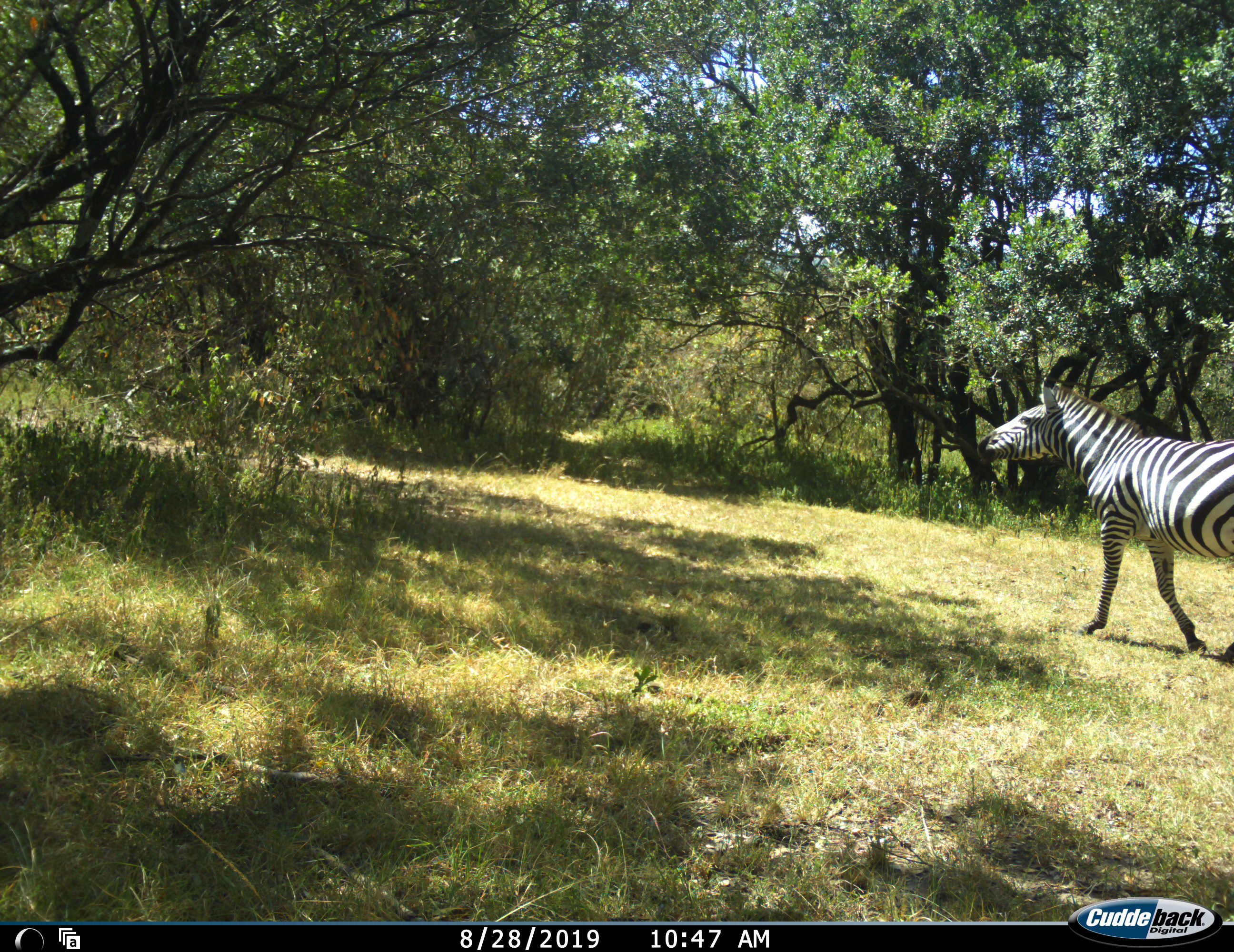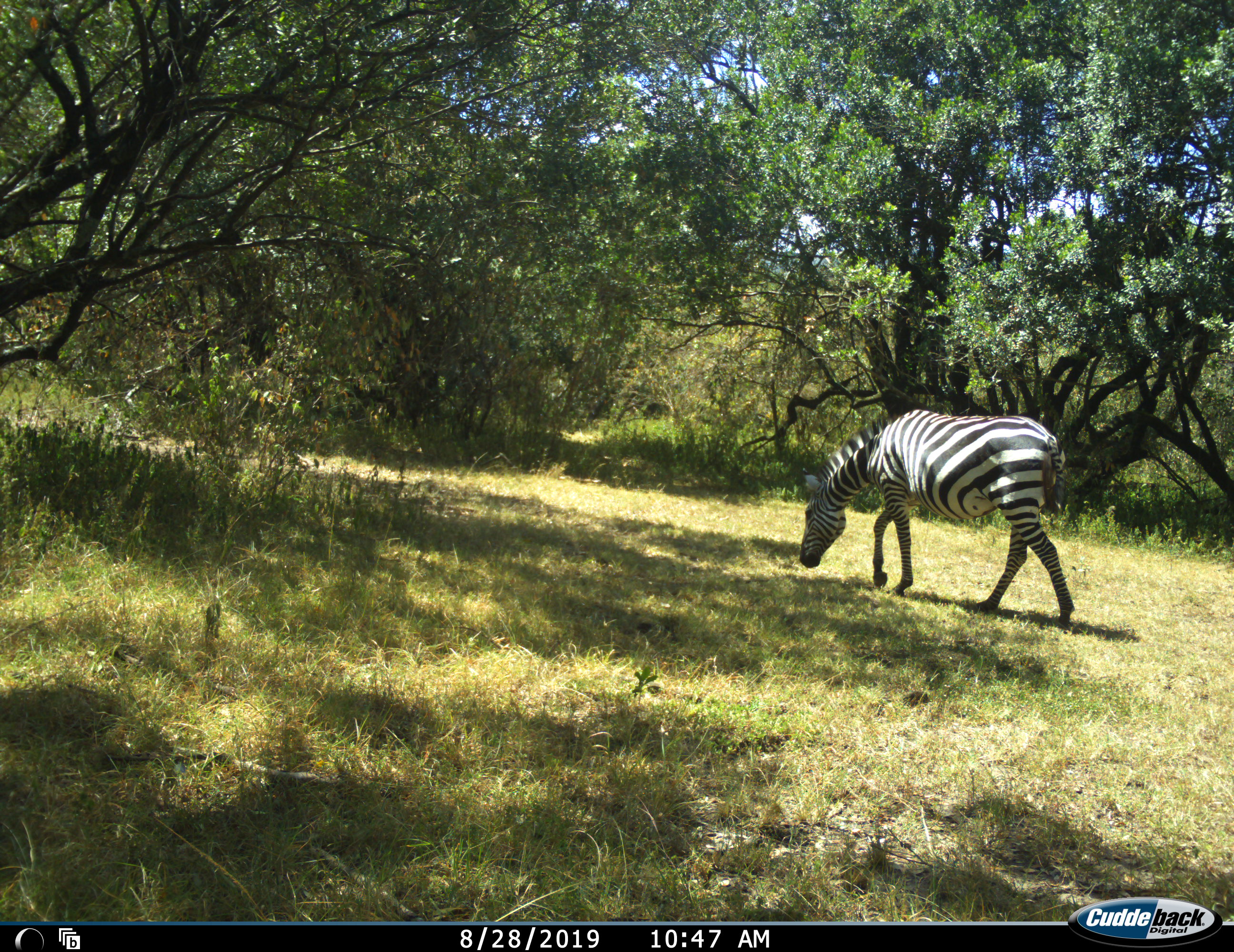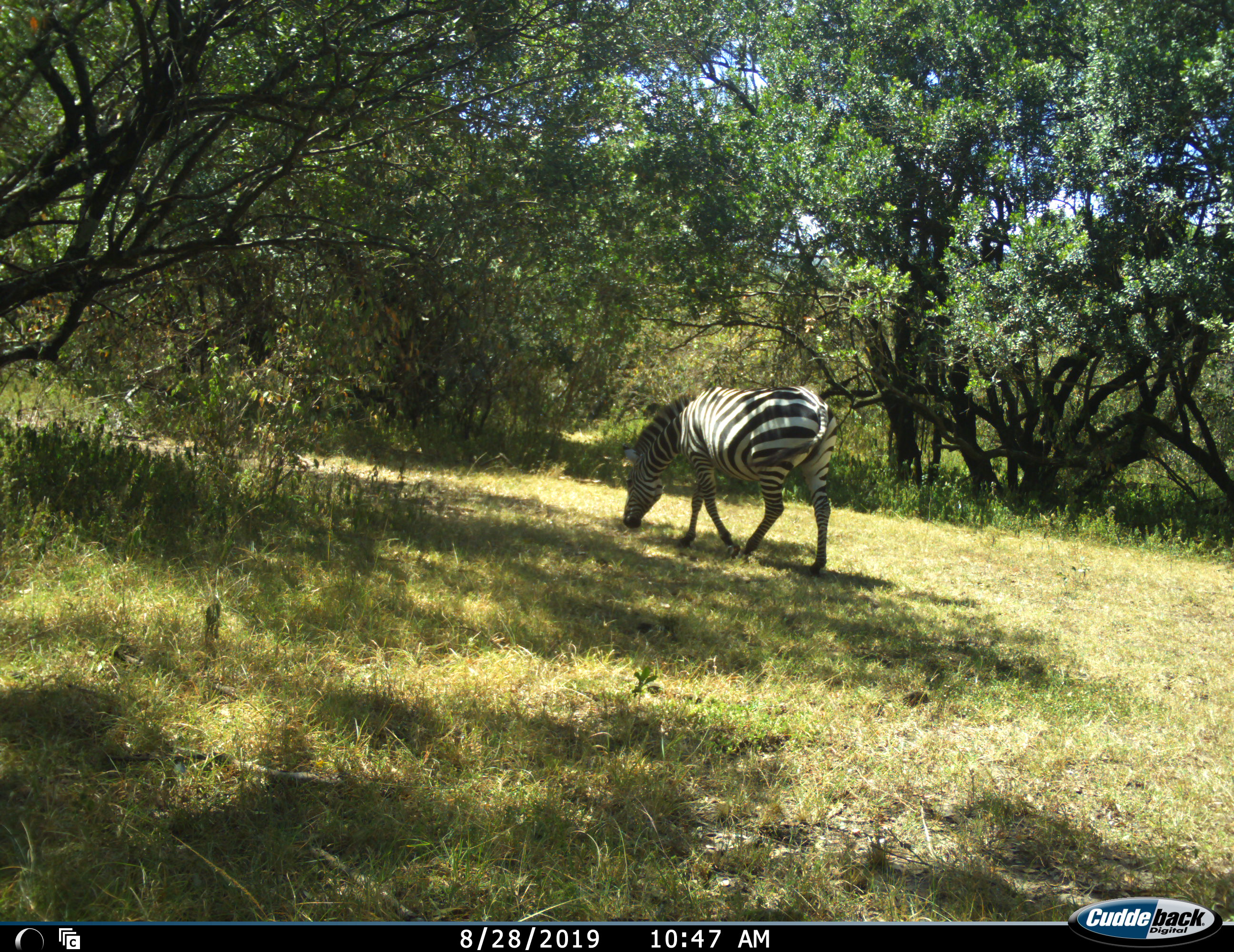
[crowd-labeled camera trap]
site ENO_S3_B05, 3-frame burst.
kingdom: Animalia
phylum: Chordata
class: Mammalia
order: Perissodactyla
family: Equidae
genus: Equus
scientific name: Equus quagga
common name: plains zebra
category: zebraplains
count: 1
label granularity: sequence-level